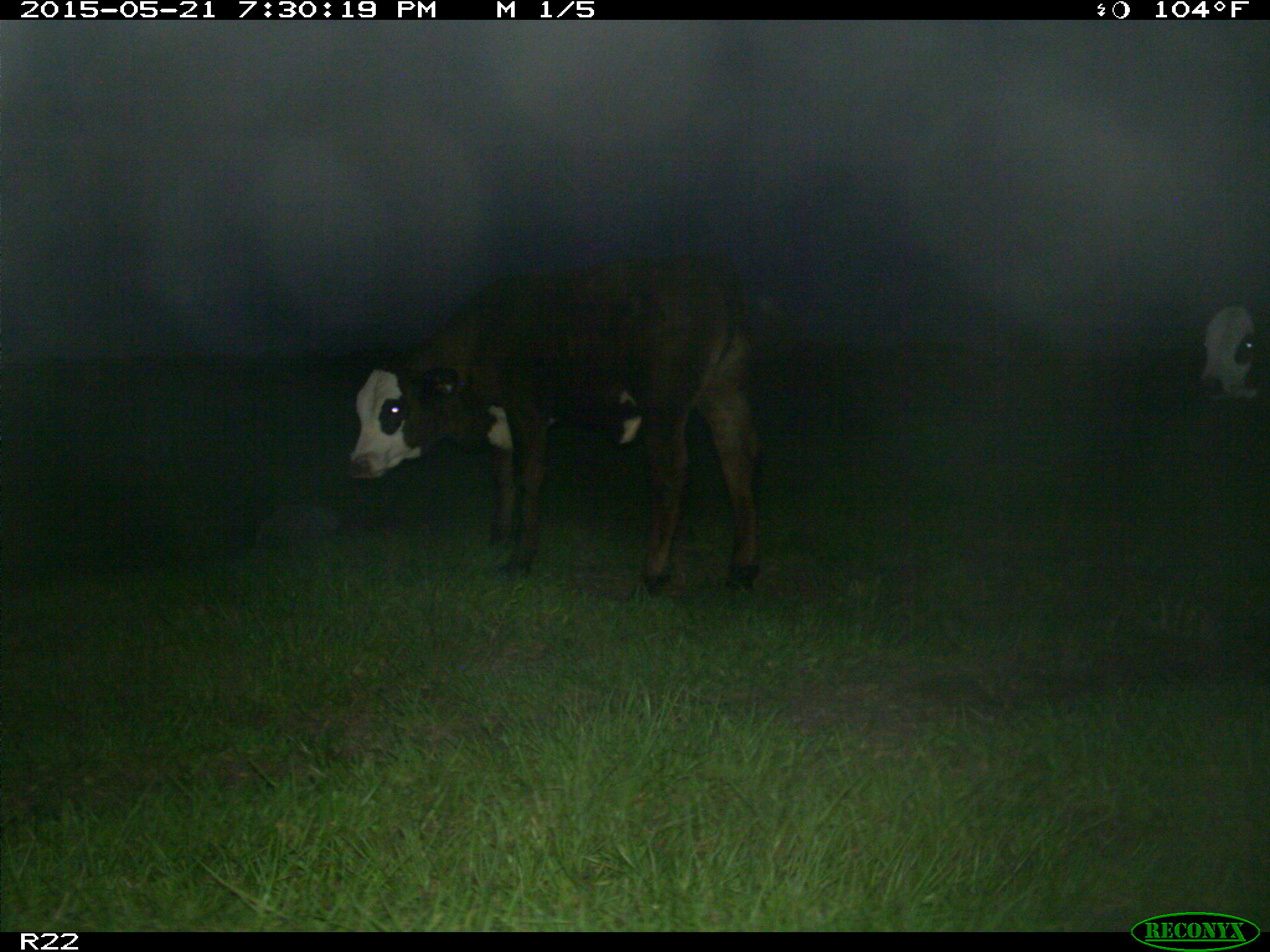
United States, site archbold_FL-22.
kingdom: Animalia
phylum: Chordata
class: Mammalia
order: Artiodactyla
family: Bovidae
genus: Bos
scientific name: Bos taurus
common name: domestic cow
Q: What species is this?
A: Bos taurus (domestic cow).